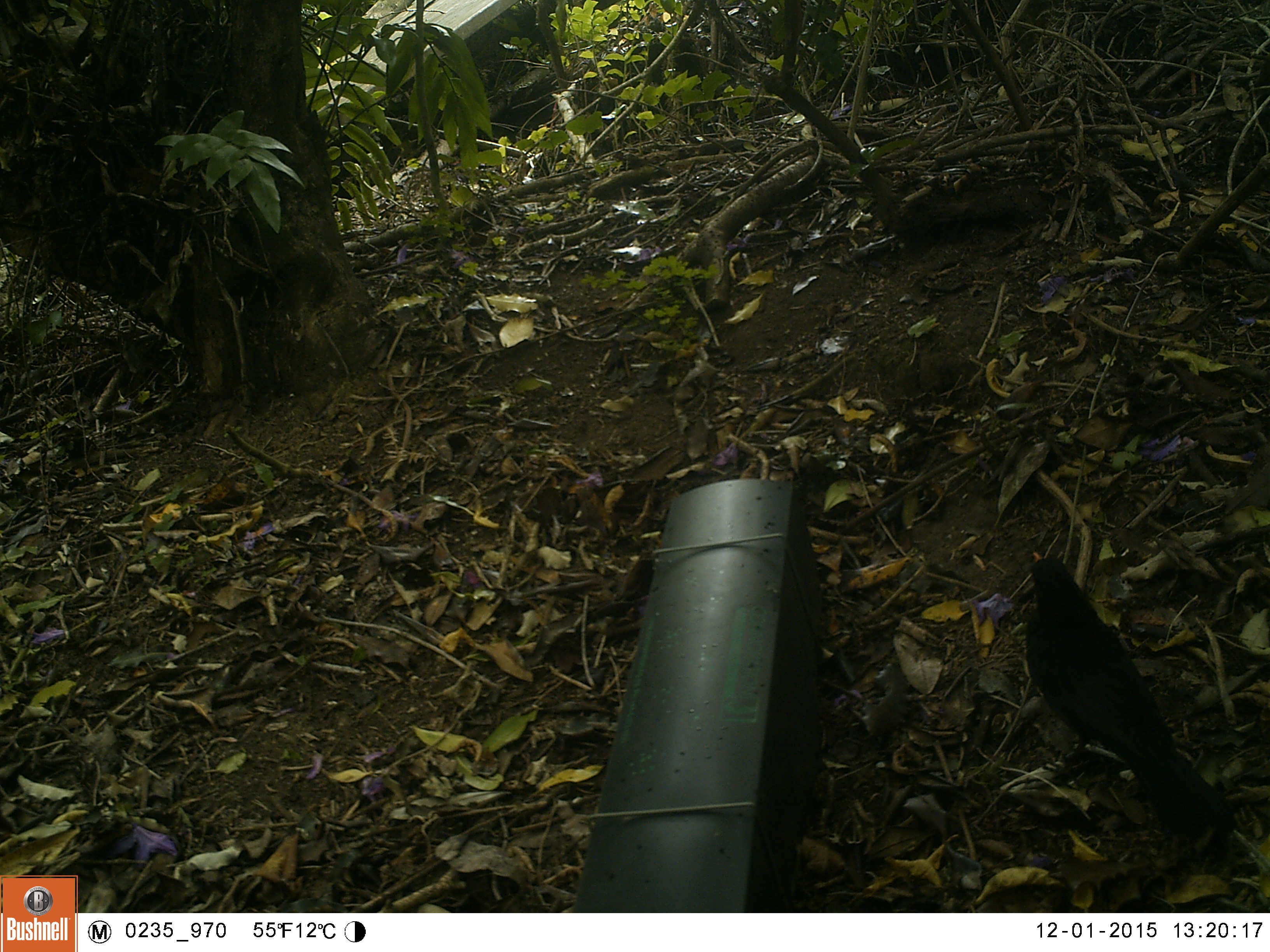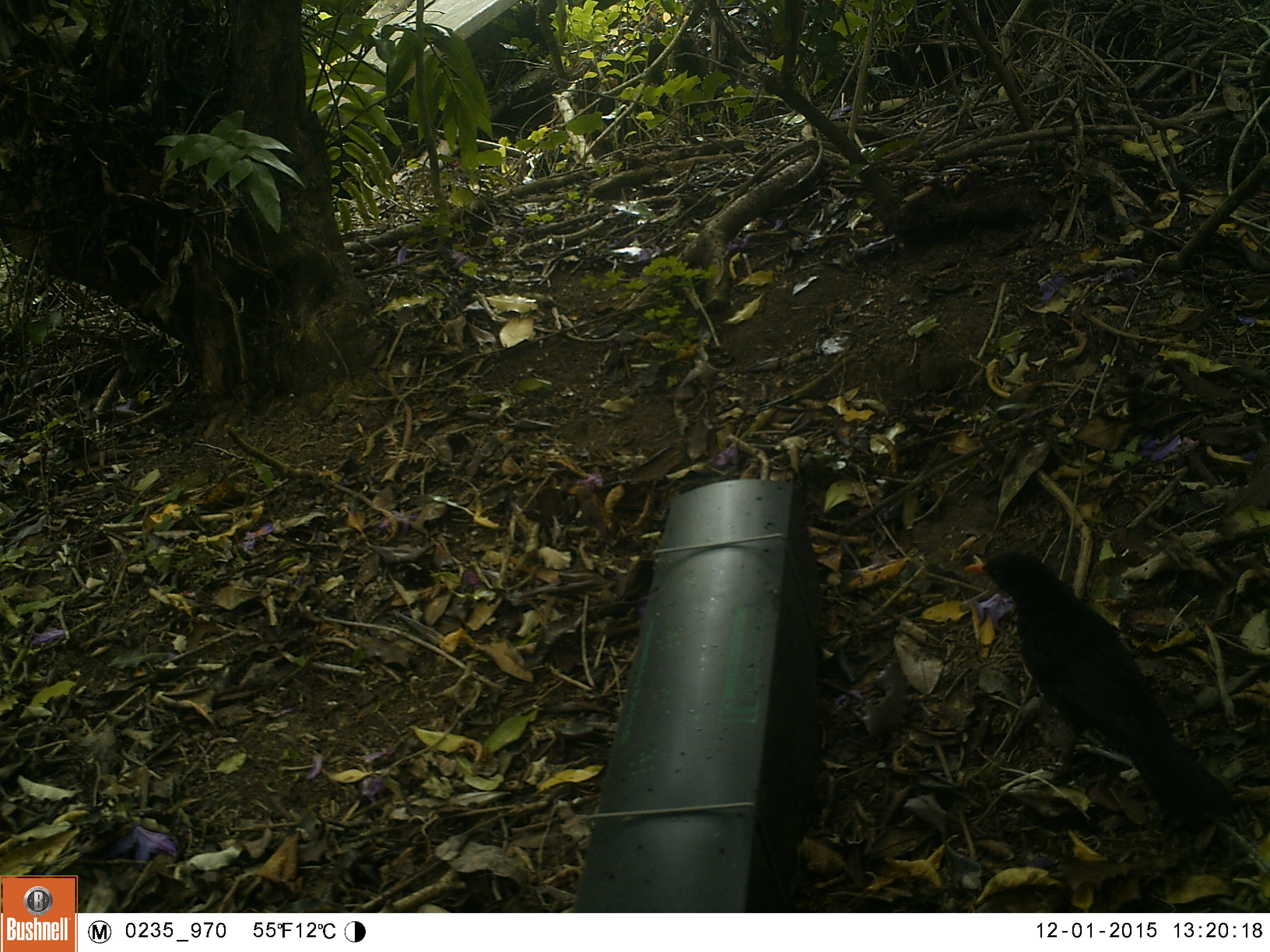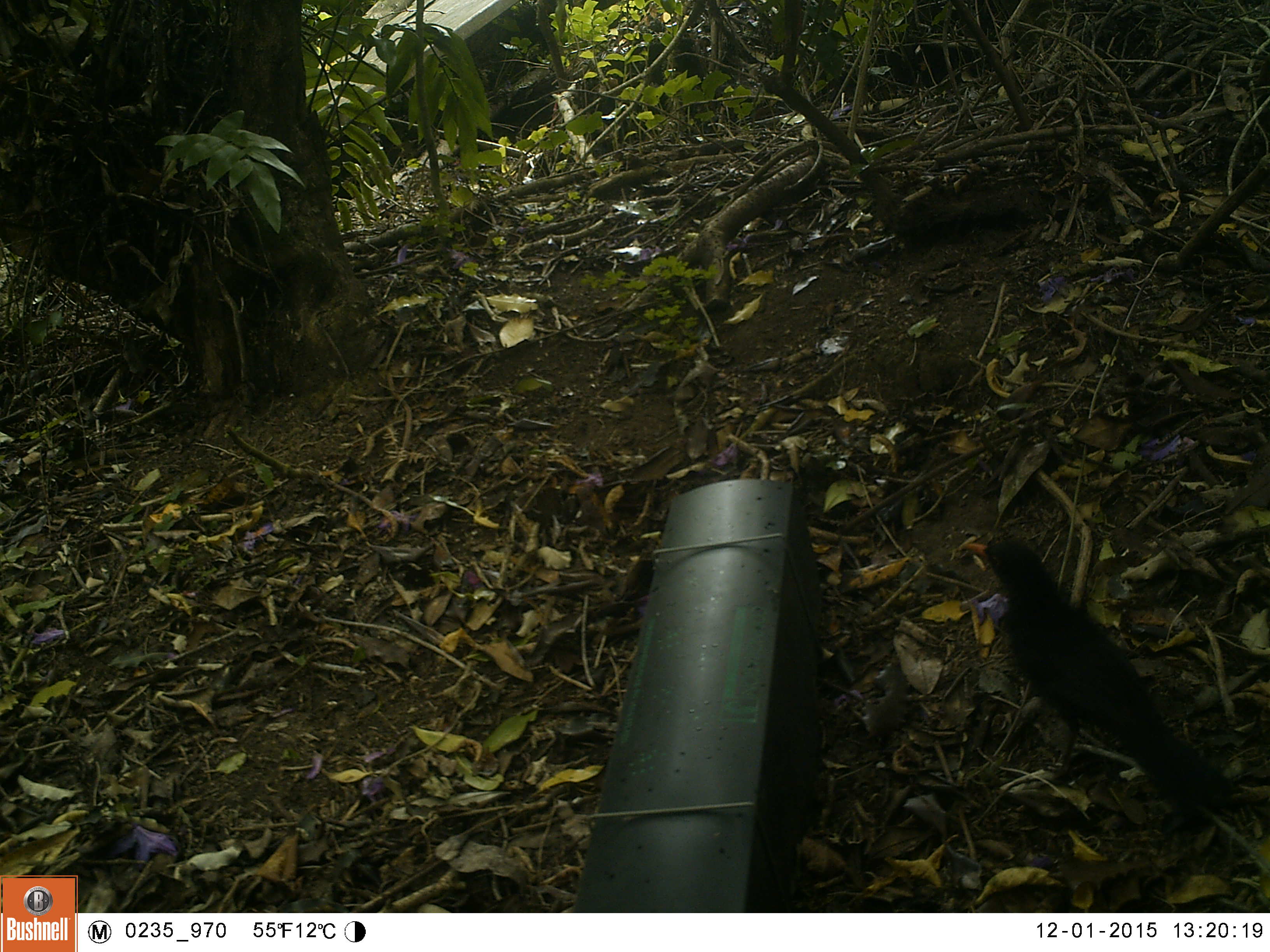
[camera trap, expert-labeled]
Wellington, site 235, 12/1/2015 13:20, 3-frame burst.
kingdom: Animalia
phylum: Chordata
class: Aves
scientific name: Aves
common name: bird